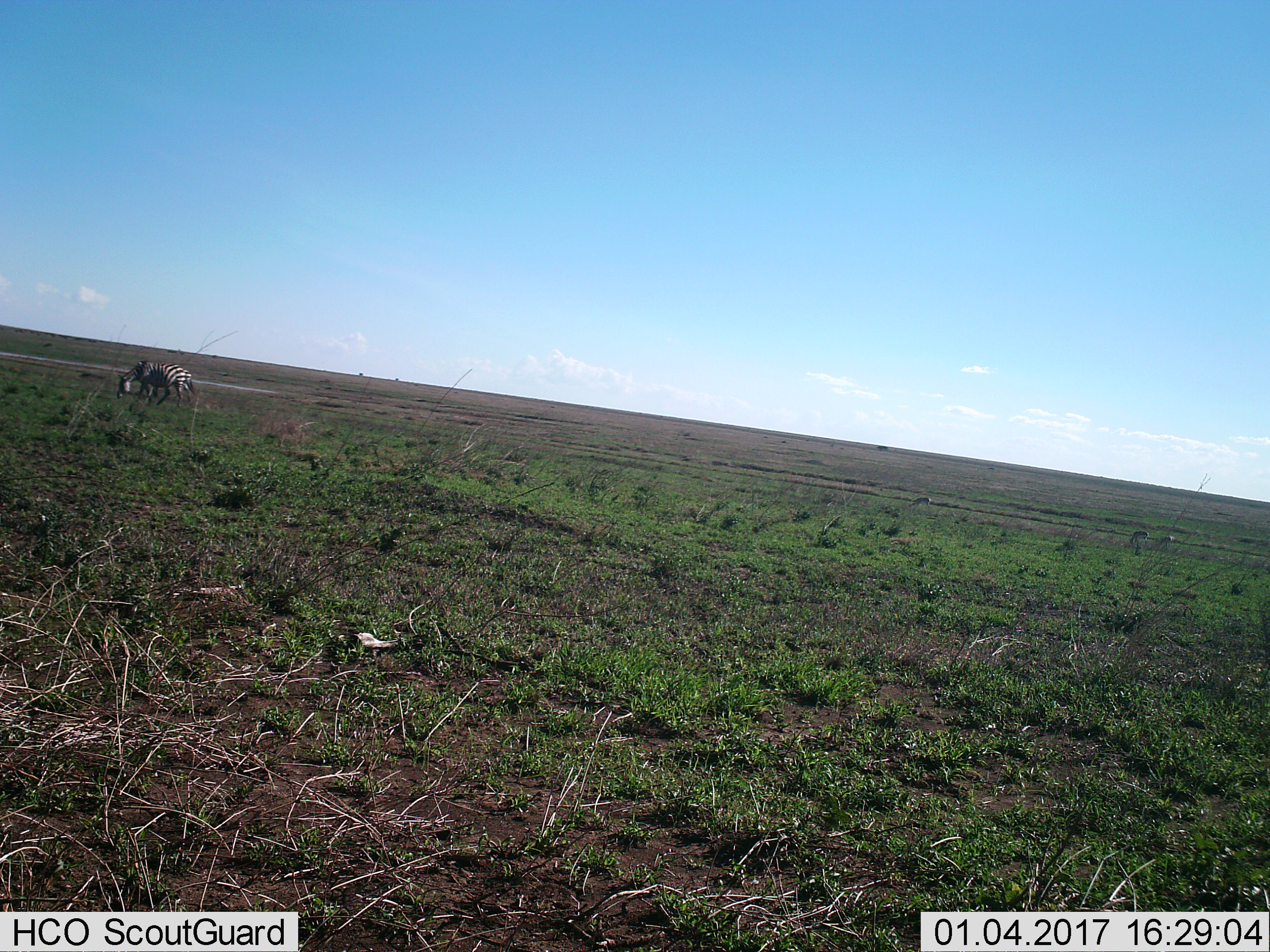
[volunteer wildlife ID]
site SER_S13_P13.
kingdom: Animalia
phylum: Chordata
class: Mammalia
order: Perissodactyla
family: Equidae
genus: Equus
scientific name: Equus quagga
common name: plains zebra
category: zebraplains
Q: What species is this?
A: Zebraplains (plains zebra) (Equus quagga).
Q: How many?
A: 1.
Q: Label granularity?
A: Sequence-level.